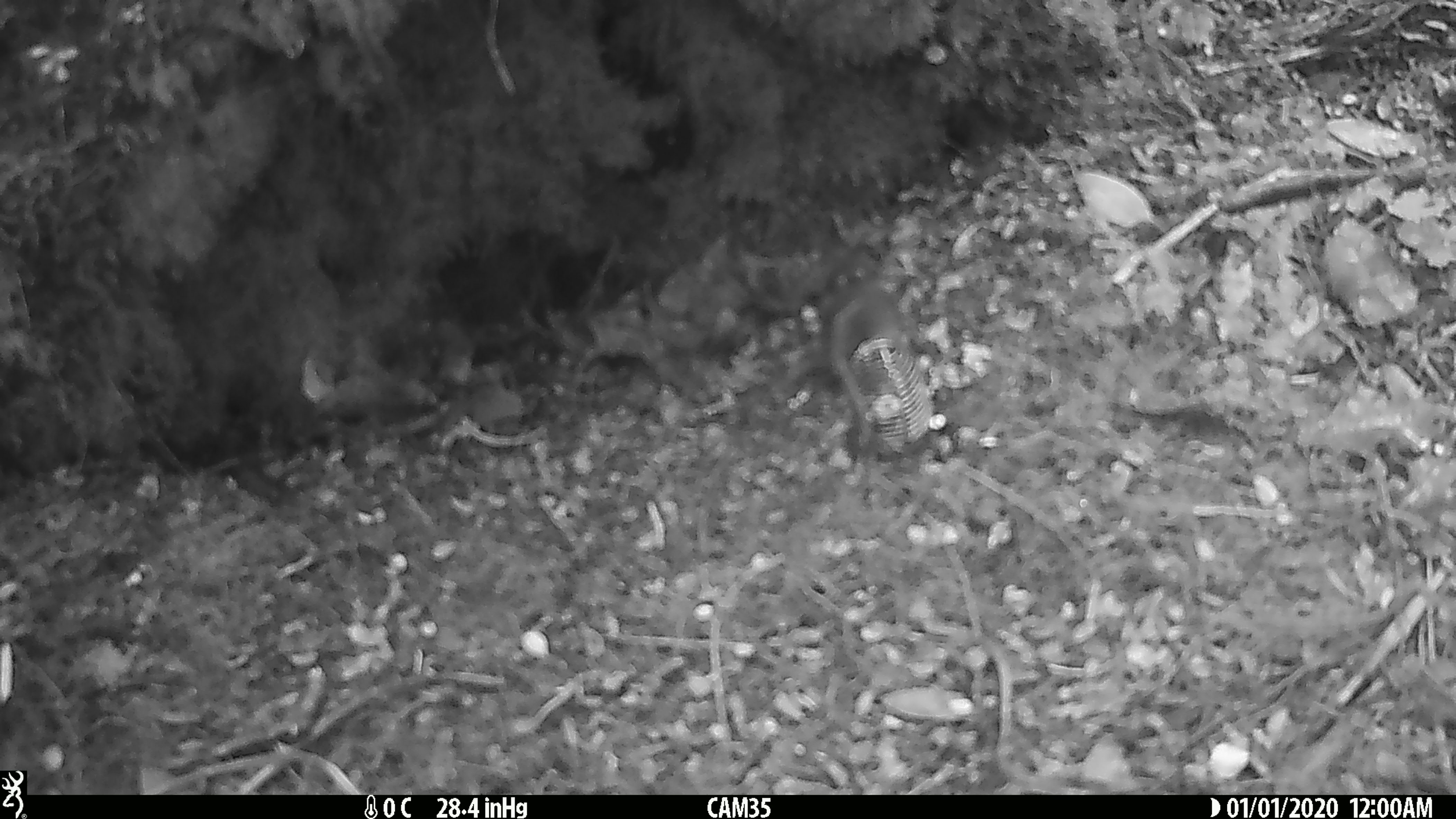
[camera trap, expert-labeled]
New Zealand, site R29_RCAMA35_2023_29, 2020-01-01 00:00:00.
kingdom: Animalia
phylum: Chordata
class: Aves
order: Passeriformes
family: Acanthisittidae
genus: Acanthisitta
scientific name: Acanthisitta chloris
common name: rifleman